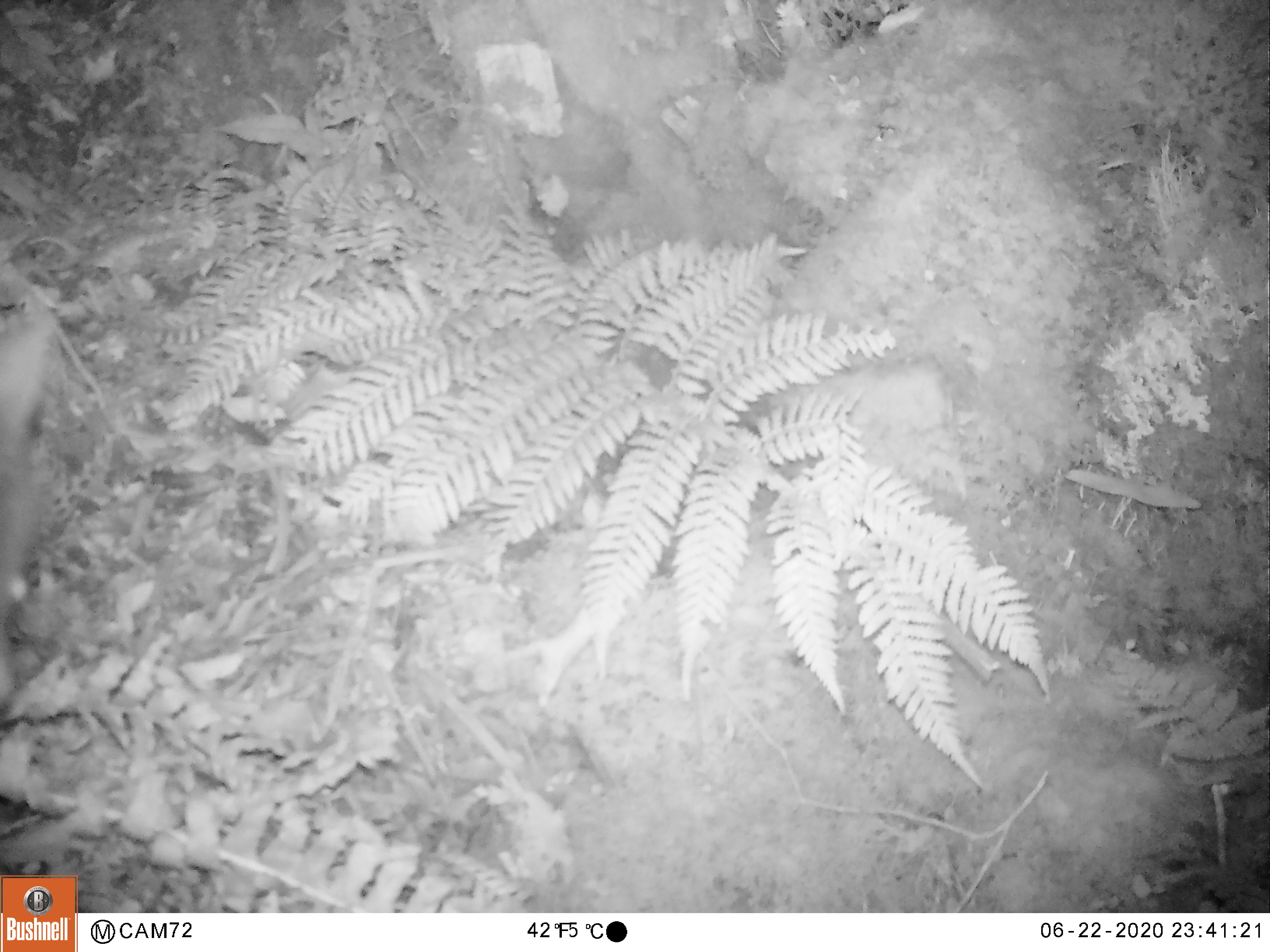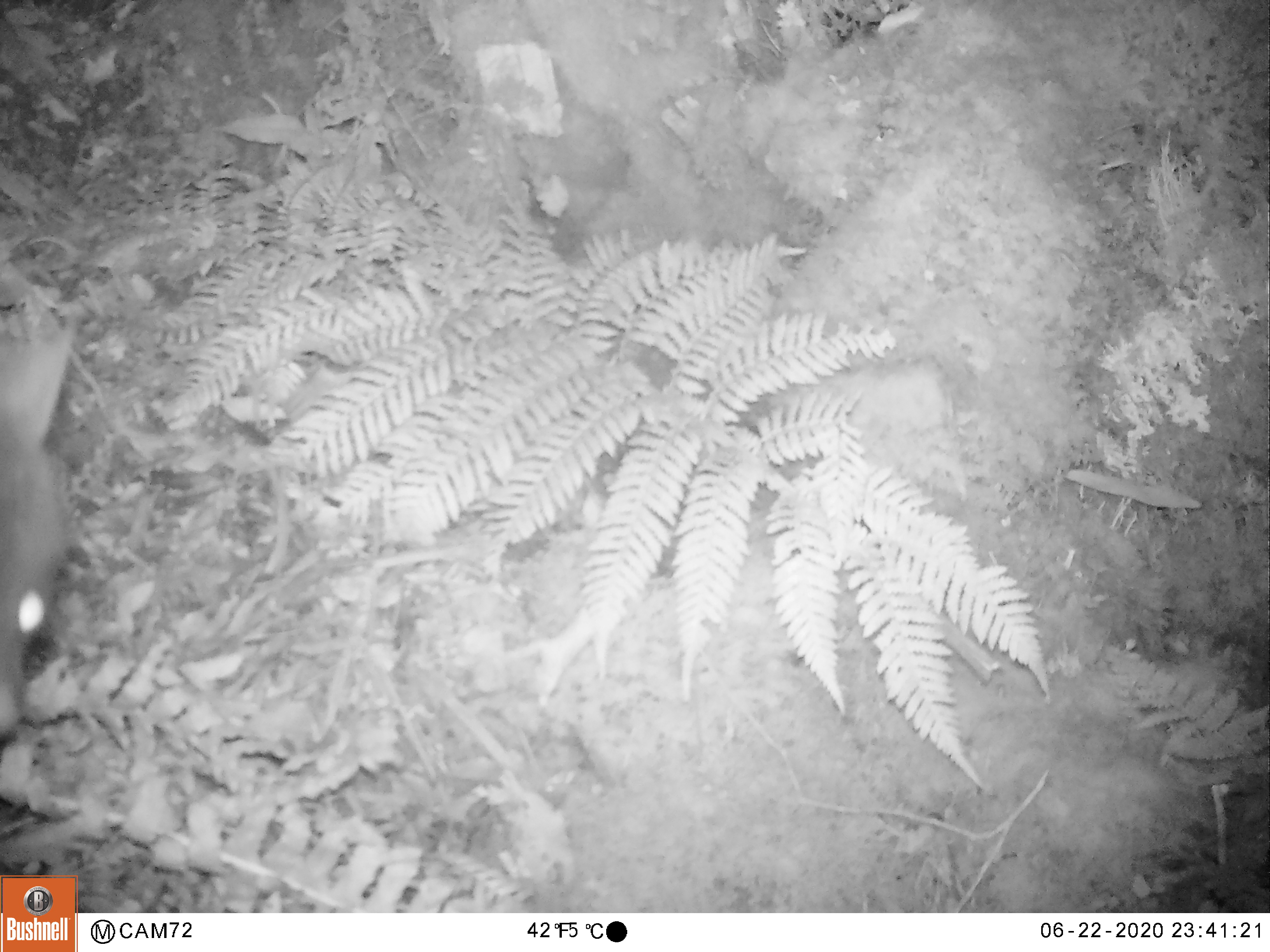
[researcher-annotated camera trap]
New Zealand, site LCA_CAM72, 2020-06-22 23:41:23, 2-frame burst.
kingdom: Animalia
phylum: Chordata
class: Mammalia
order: Diprotodontia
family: Phalangeridae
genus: Trichosurus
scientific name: Trichosurus vulpecula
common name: common brushtail possum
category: possum